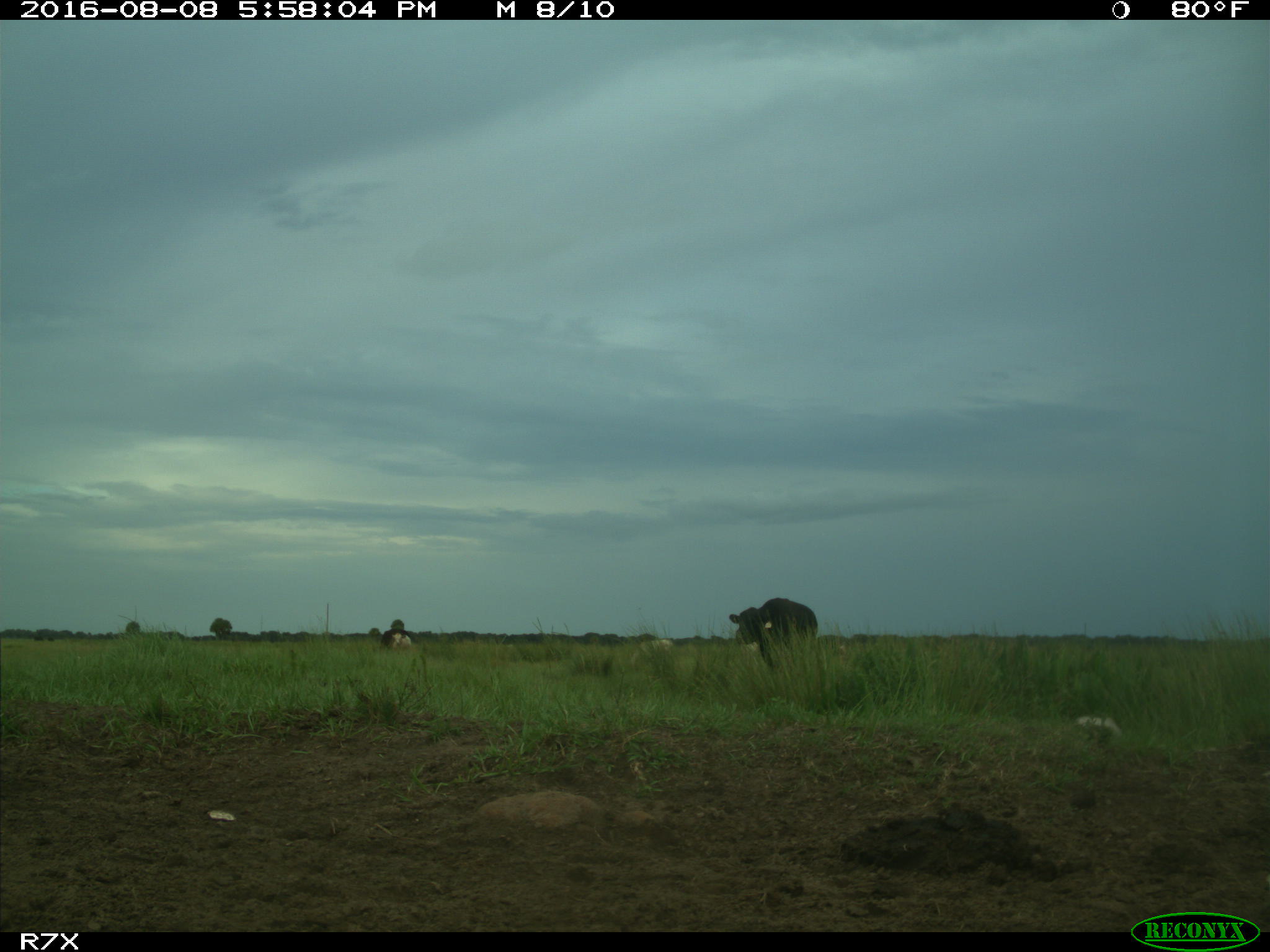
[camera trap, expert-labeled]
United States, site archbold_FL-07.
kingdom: Animalia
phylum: Chordata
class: Mammalia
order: Artiodactyla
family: Bovidae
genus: Bos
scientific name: Bos taurus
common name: domestic cow